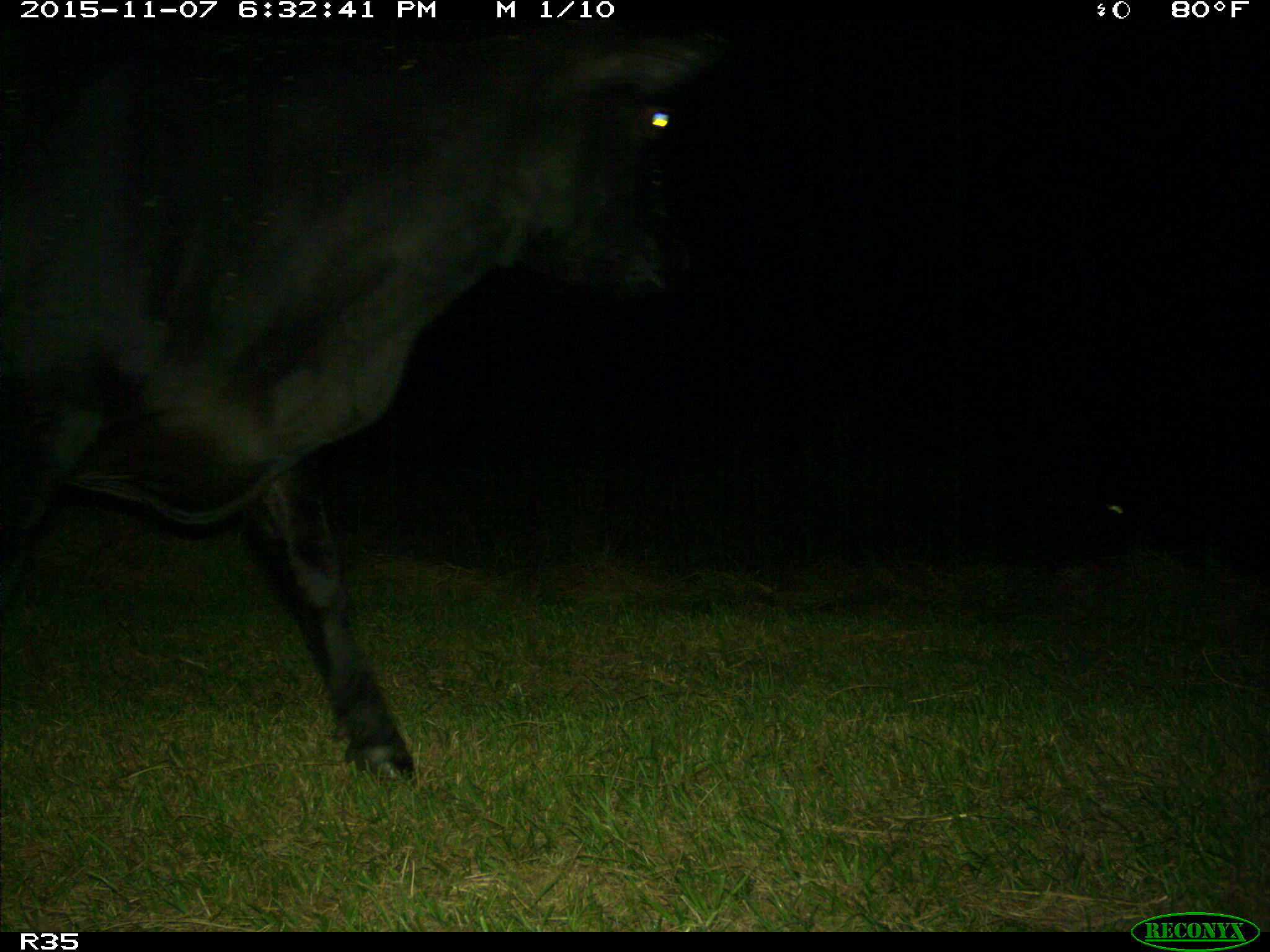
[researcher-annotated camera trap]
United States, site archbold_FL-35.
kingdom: Animalia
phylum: Chordata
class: Mammalia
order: Artiodactyla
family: Bovidae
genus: Bos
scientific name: Bos taurus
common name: domestic cow